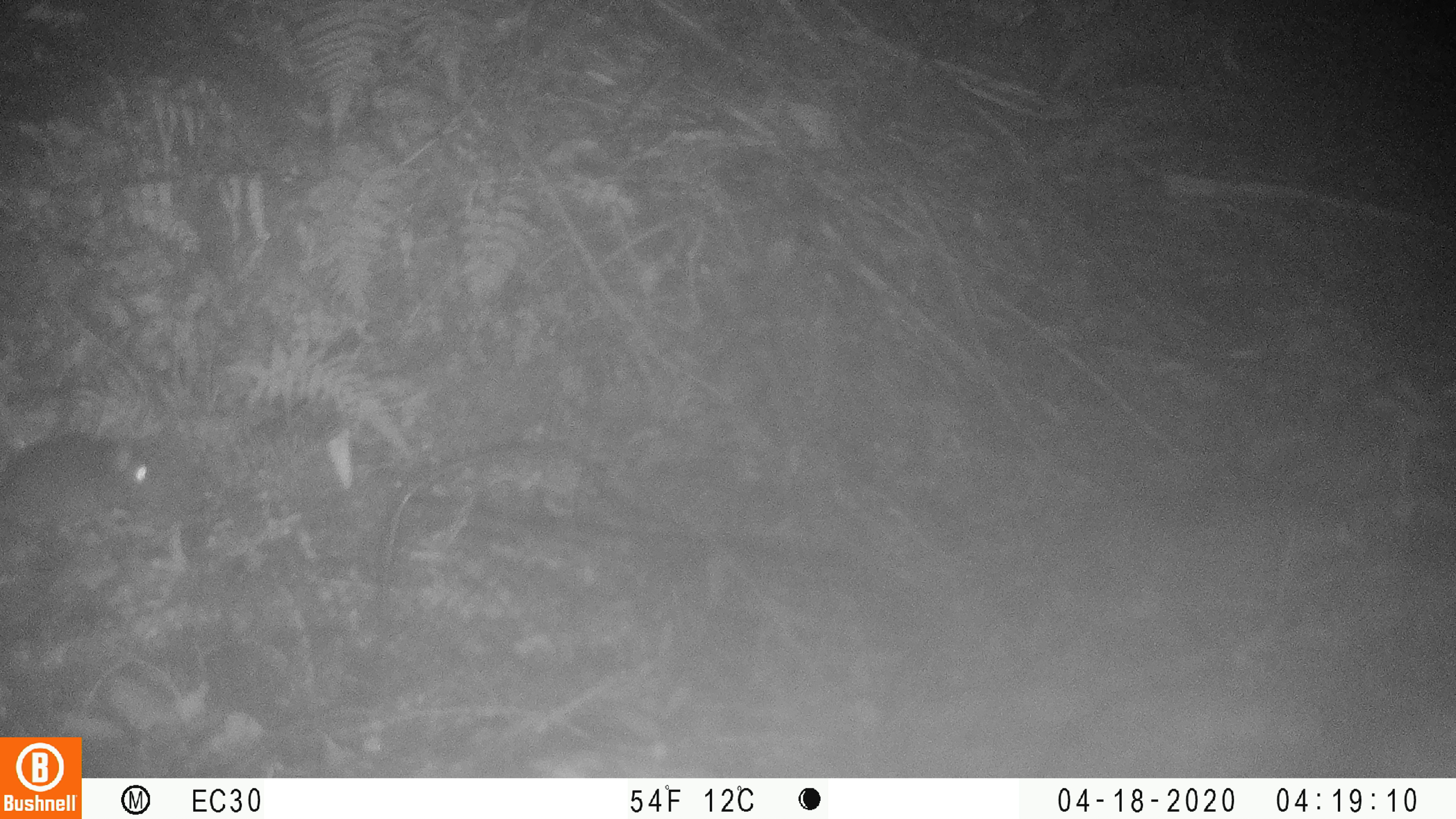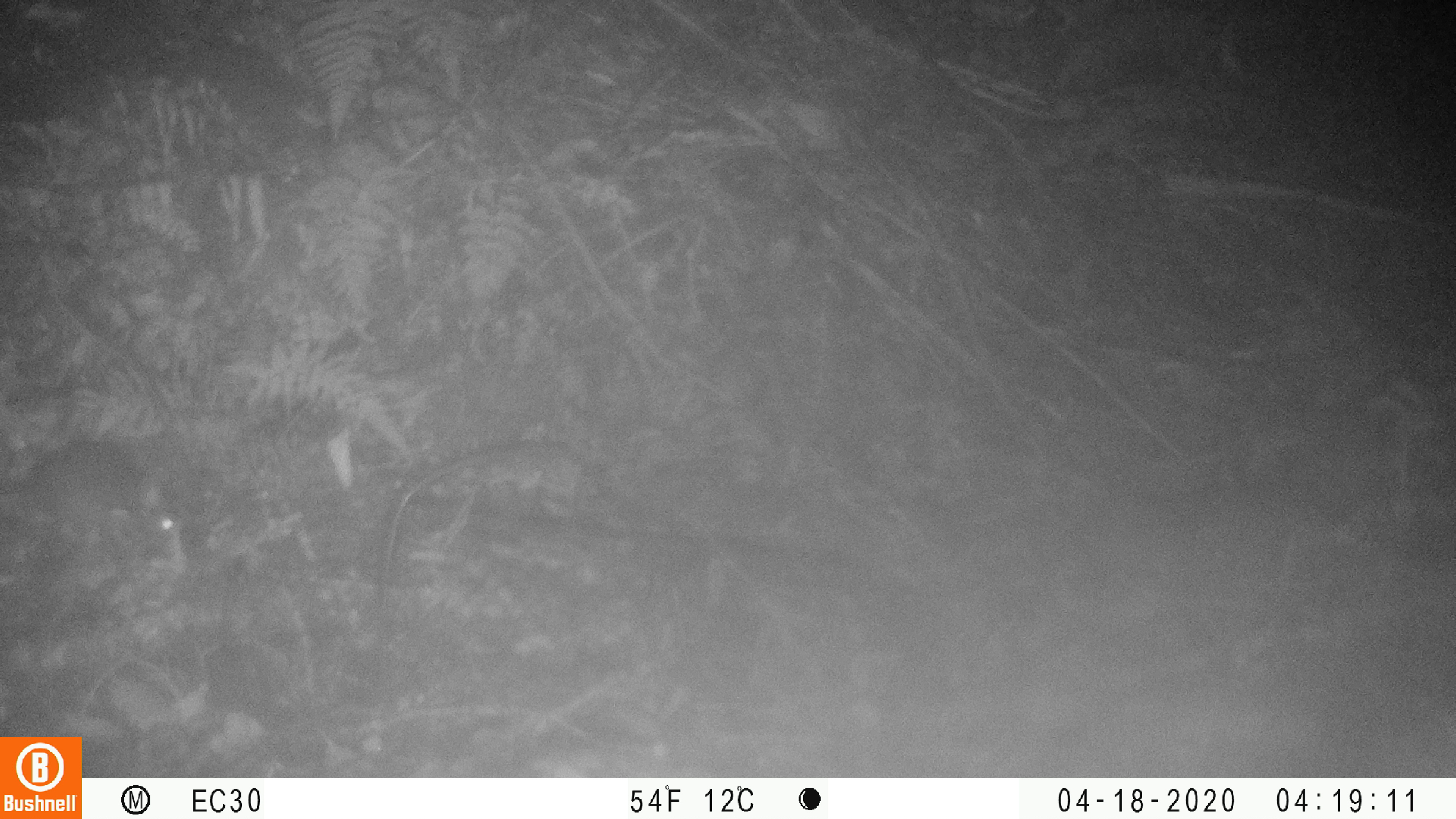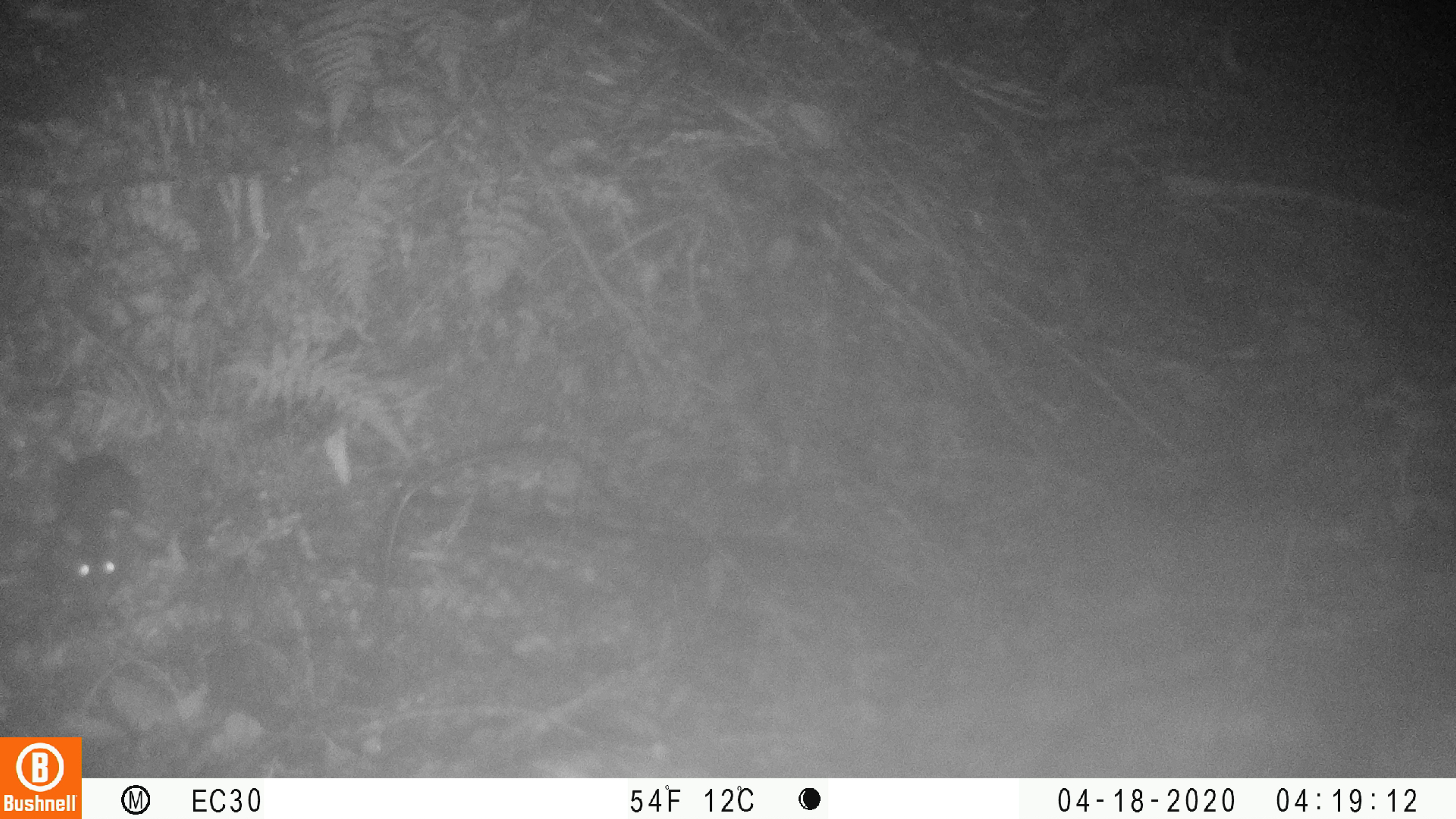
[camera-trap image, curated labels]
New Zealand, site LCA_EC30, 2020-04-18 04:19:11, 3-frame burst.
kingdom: Animalia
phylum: Chordata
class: Mammalia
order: Rodentia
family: Muridae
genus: Rattus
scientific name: Rattus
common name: rat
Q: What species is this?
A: Rat (Rattus).